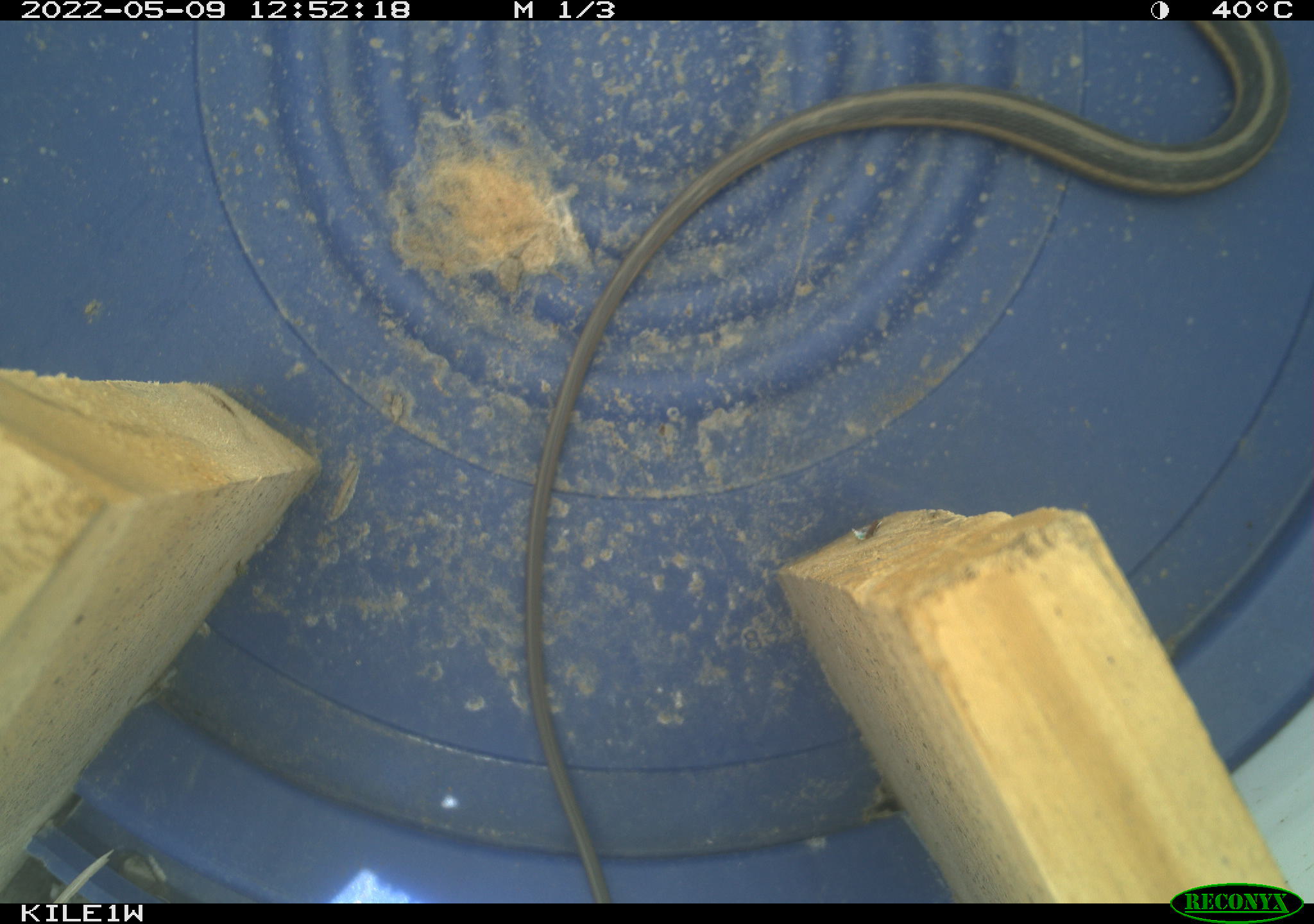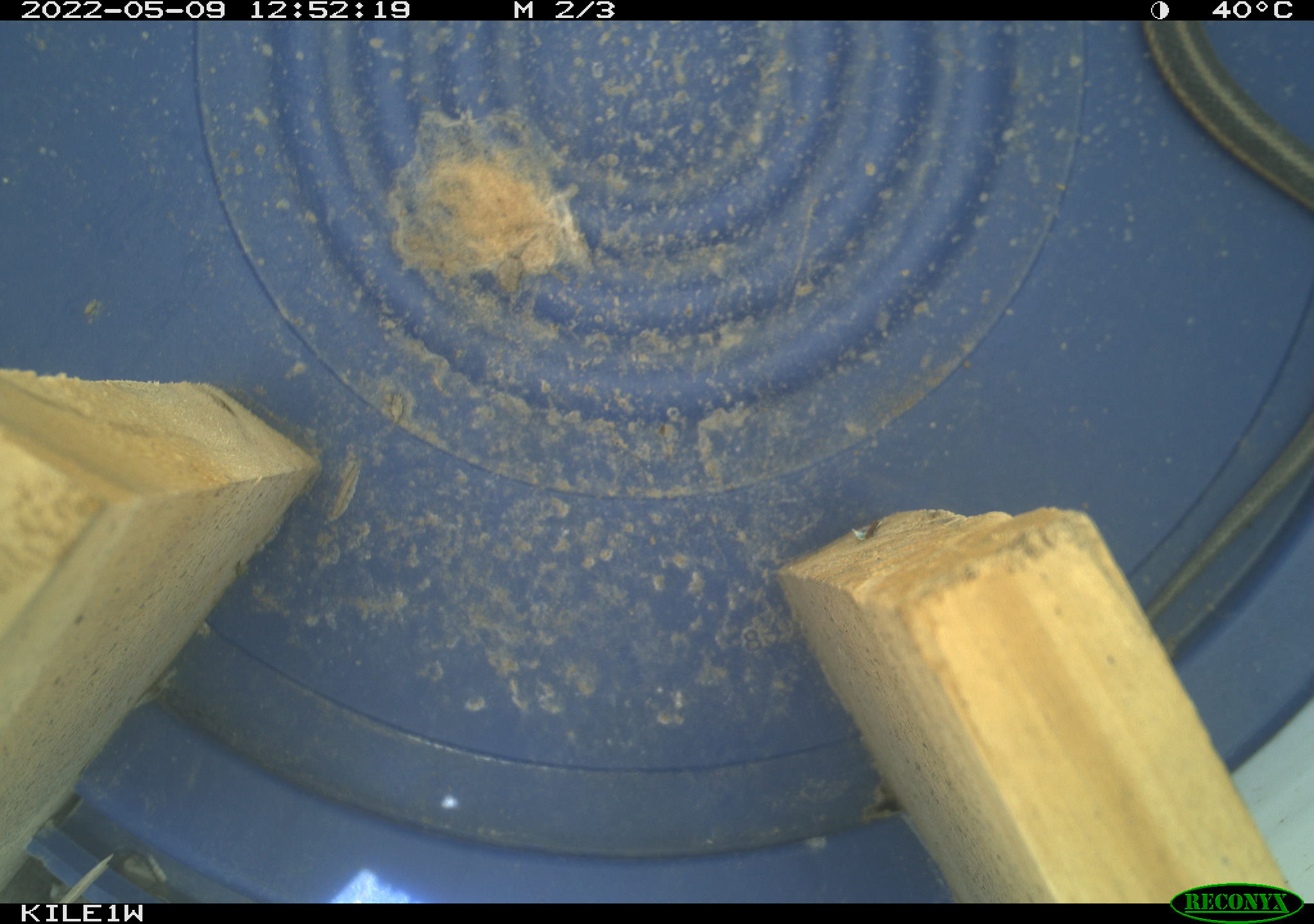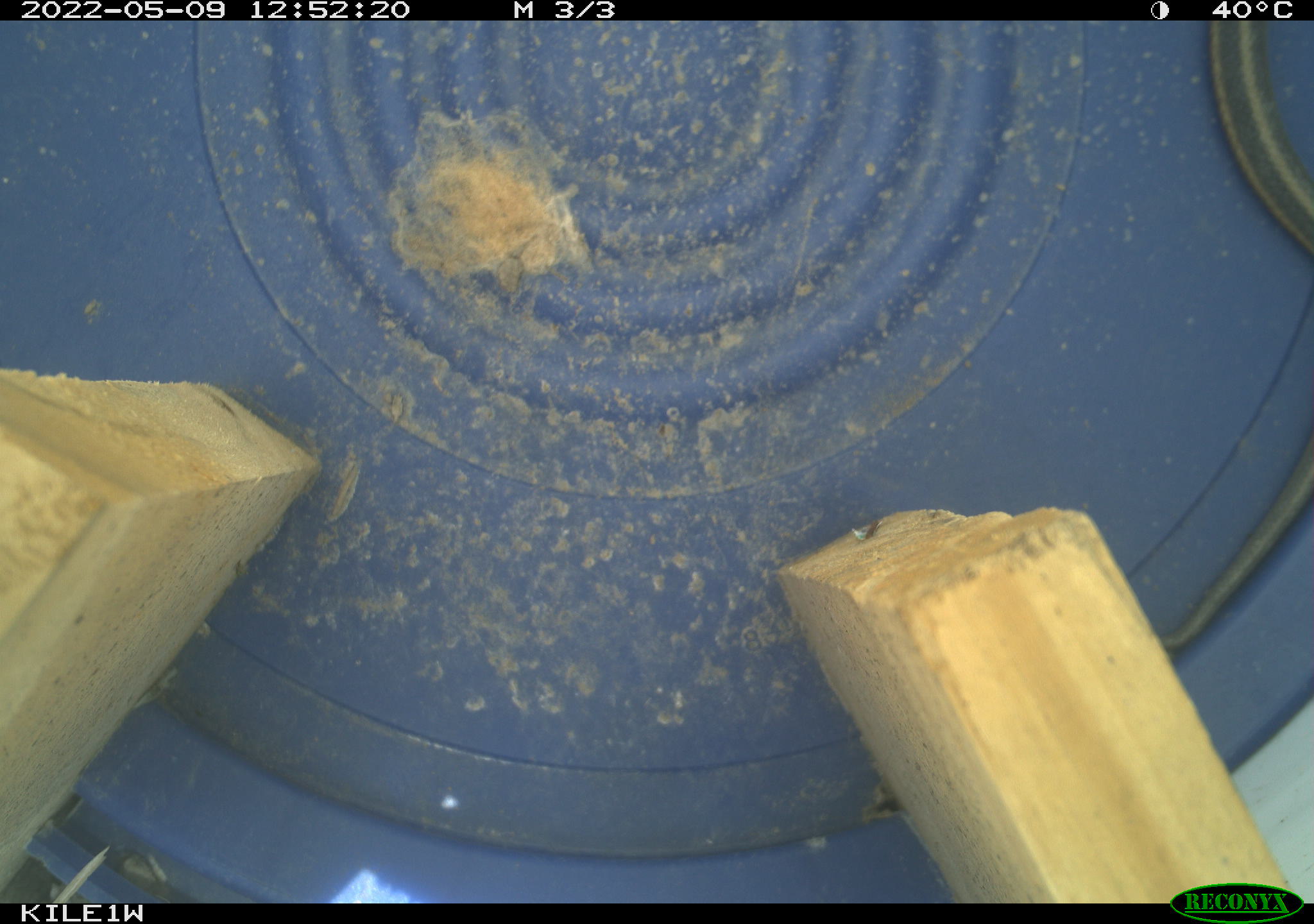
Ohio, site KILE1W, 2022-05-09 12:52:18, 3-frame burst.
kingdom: Animalia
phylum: Chordata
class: Reptilia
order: Squamata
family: Colubridae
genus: Thamnophis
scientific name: Thamnophis sirtalis sirtalis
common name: eastern gartersnake